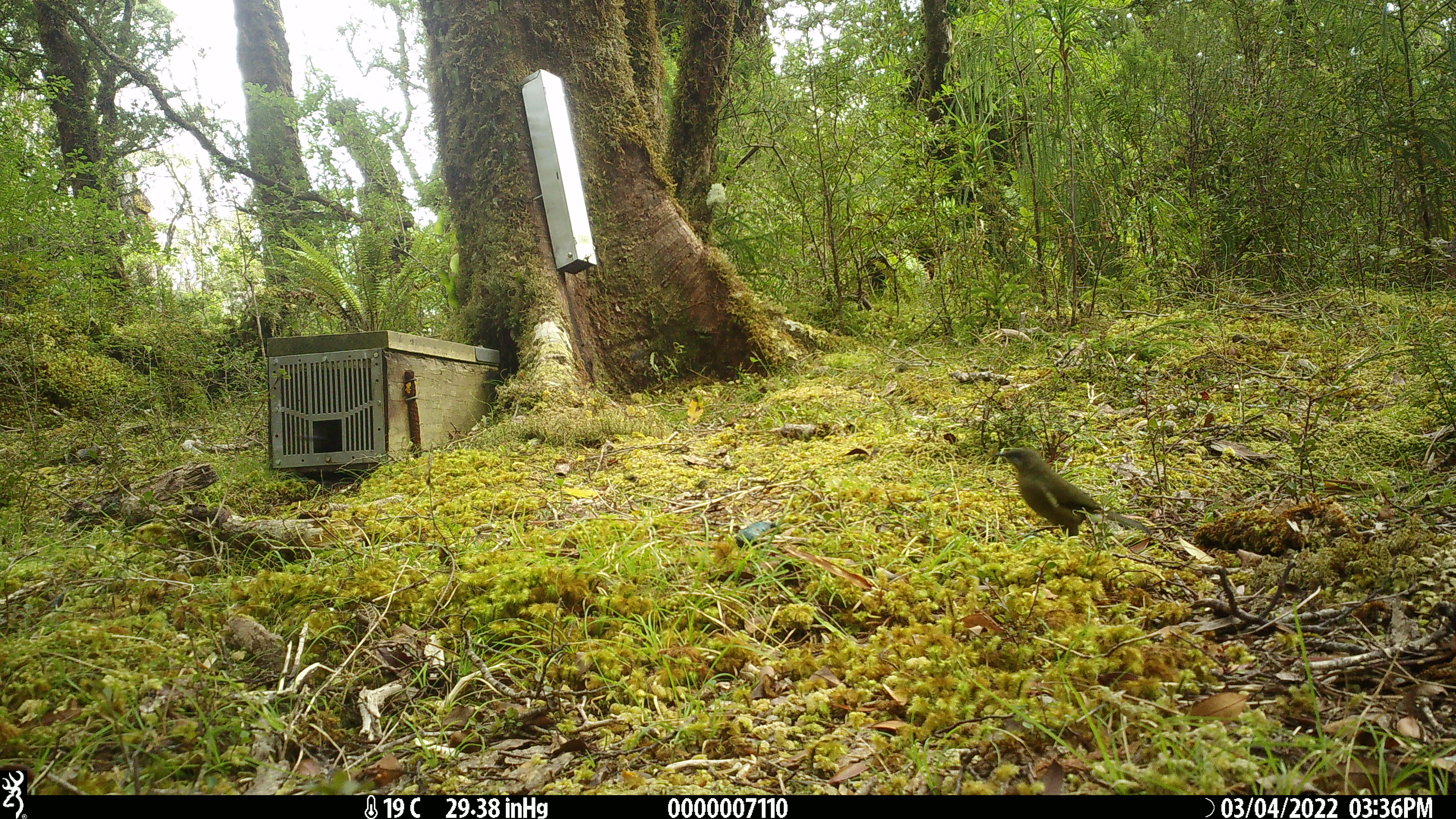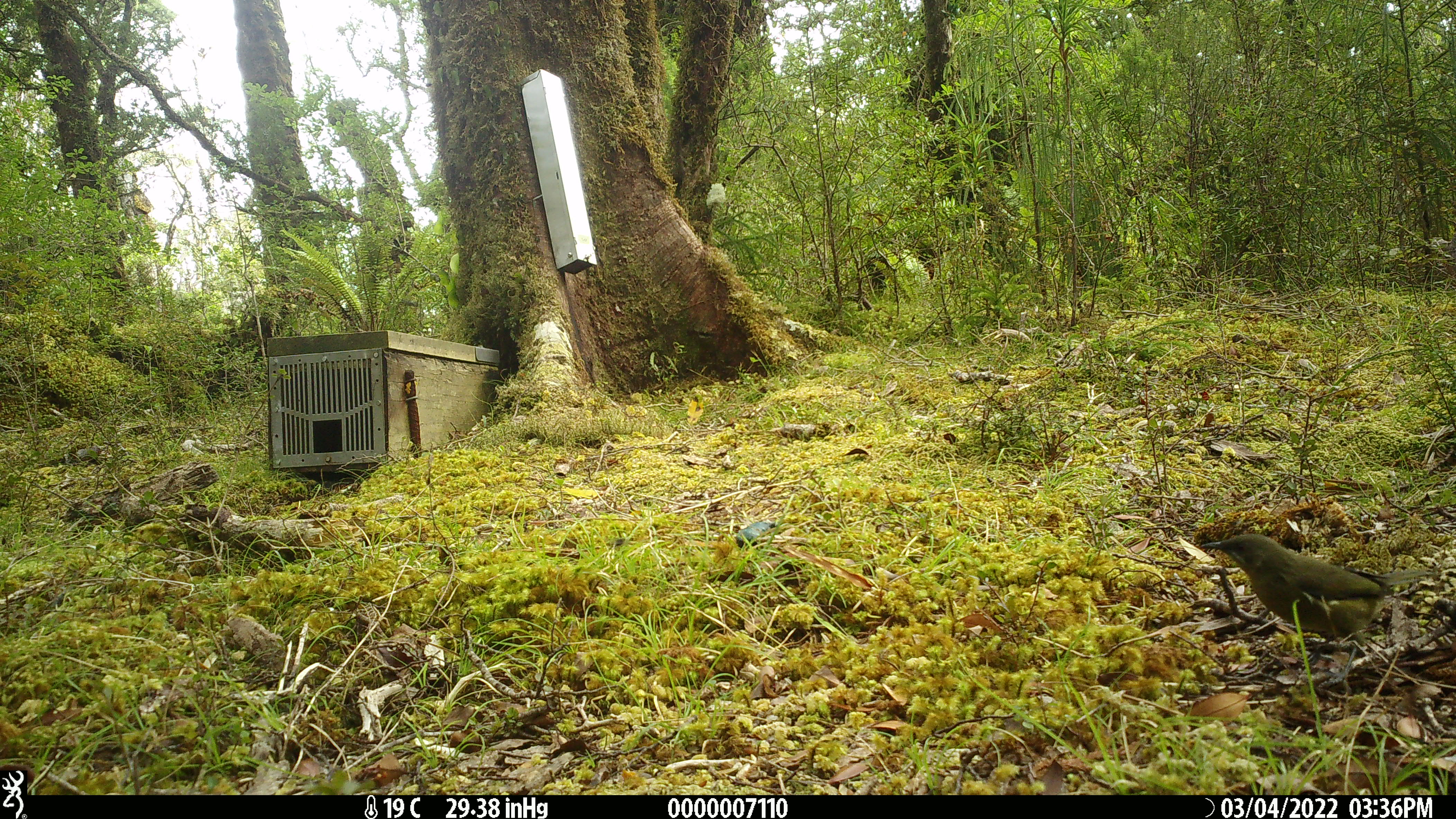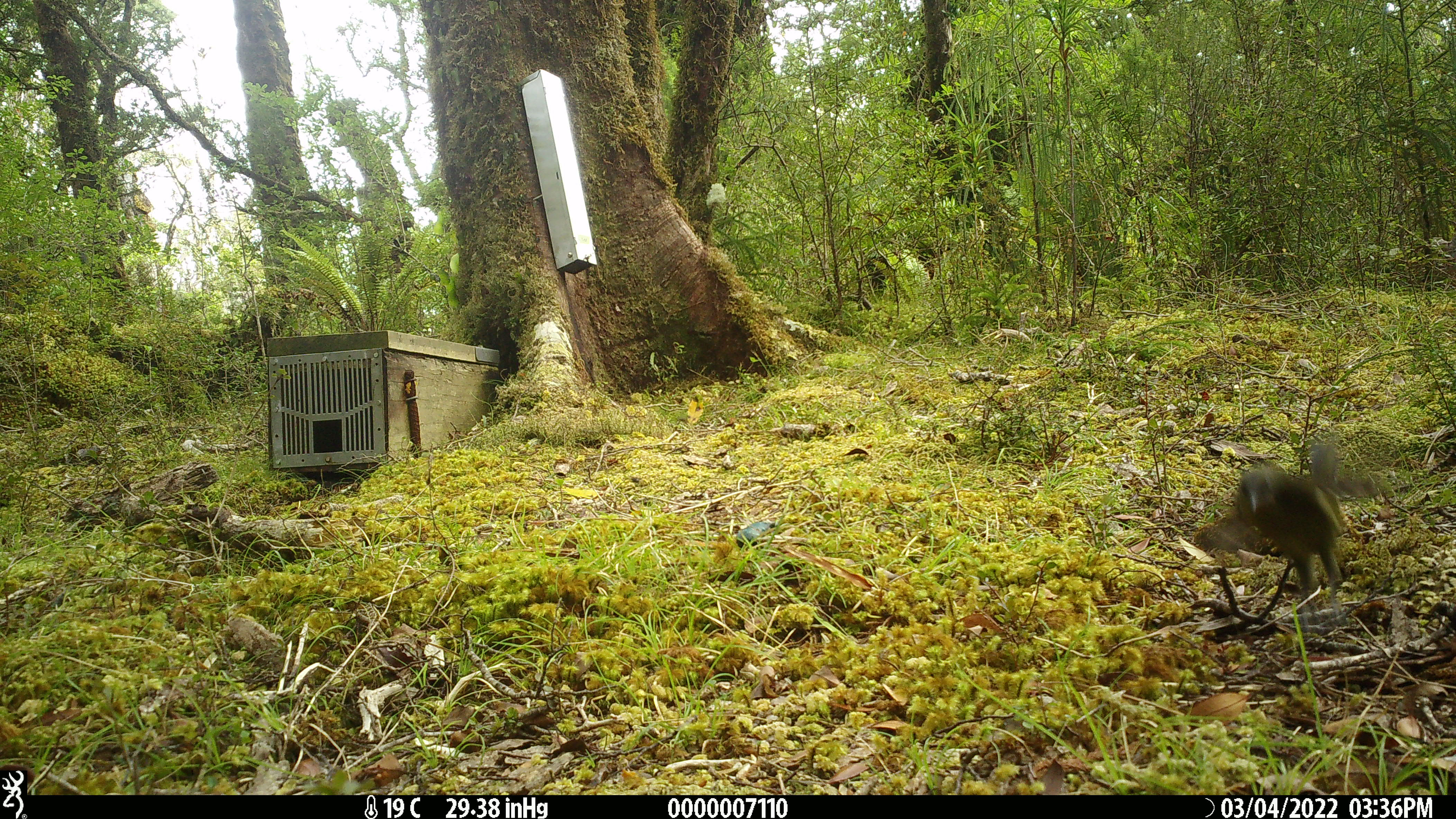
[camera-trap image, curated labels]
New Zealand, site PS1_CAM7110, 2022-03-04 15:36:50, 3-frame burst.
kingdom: Animalia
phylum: Chordata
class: Aves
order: Passeriformes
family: Meliphagidae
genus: Anthornis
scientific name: Anthornis melanura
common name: new zealand bellbird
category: bellbird